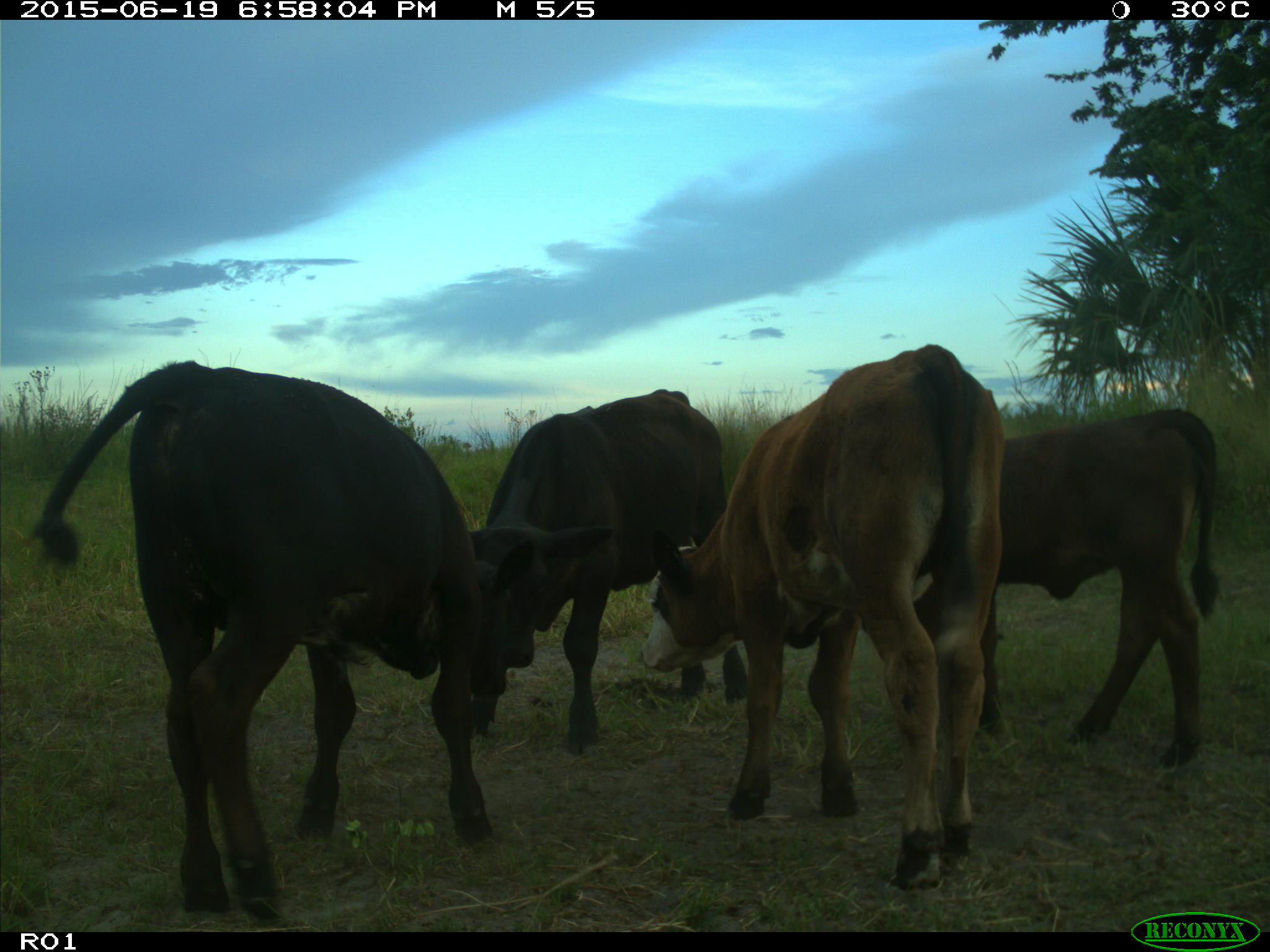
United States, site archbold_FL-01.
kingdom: Animalia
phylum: Chordata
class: Mammalia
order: Artiodactyla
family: Bovidae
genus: Bos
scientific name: Bos taurus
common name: domestic cow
Bos taurus (domestic cow).